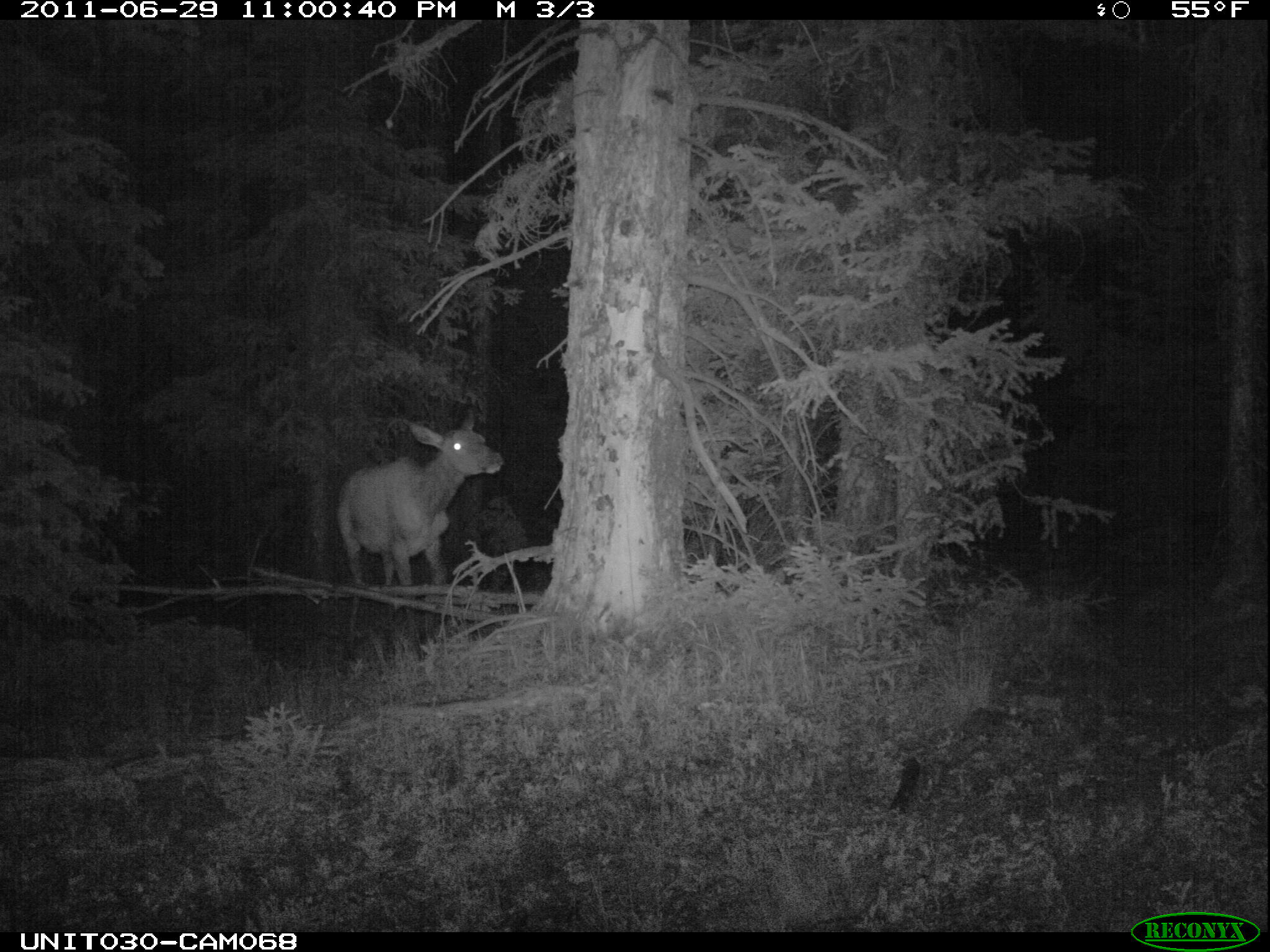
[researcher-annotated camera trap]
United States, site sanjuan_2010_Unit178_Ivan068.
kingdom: Animalia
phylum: Chordata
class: Mammalia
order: Artiodactyla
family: Cervidae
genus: Cervus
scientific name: Cervus elaphus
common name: red deer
Cervus elaphus (red deer).